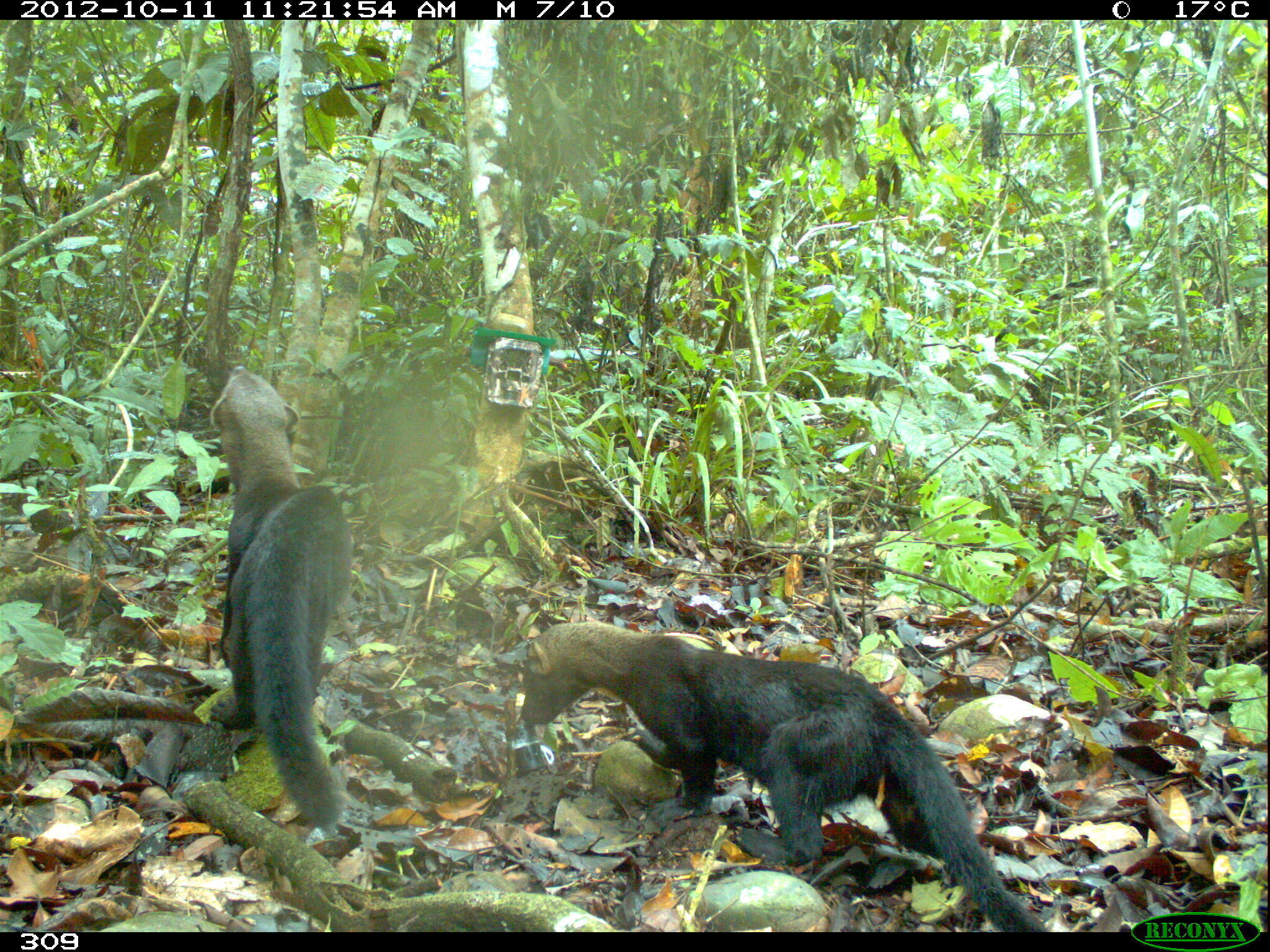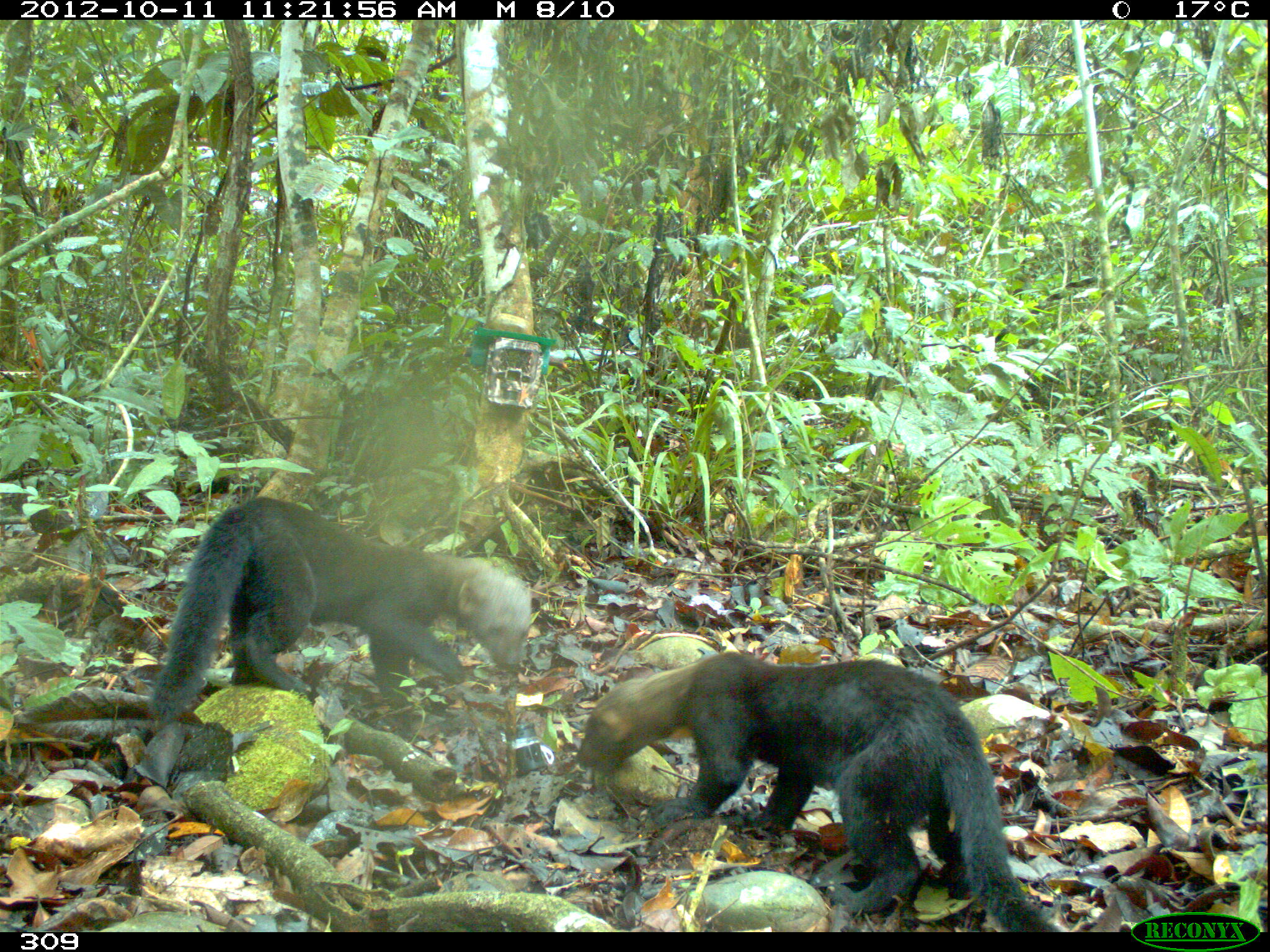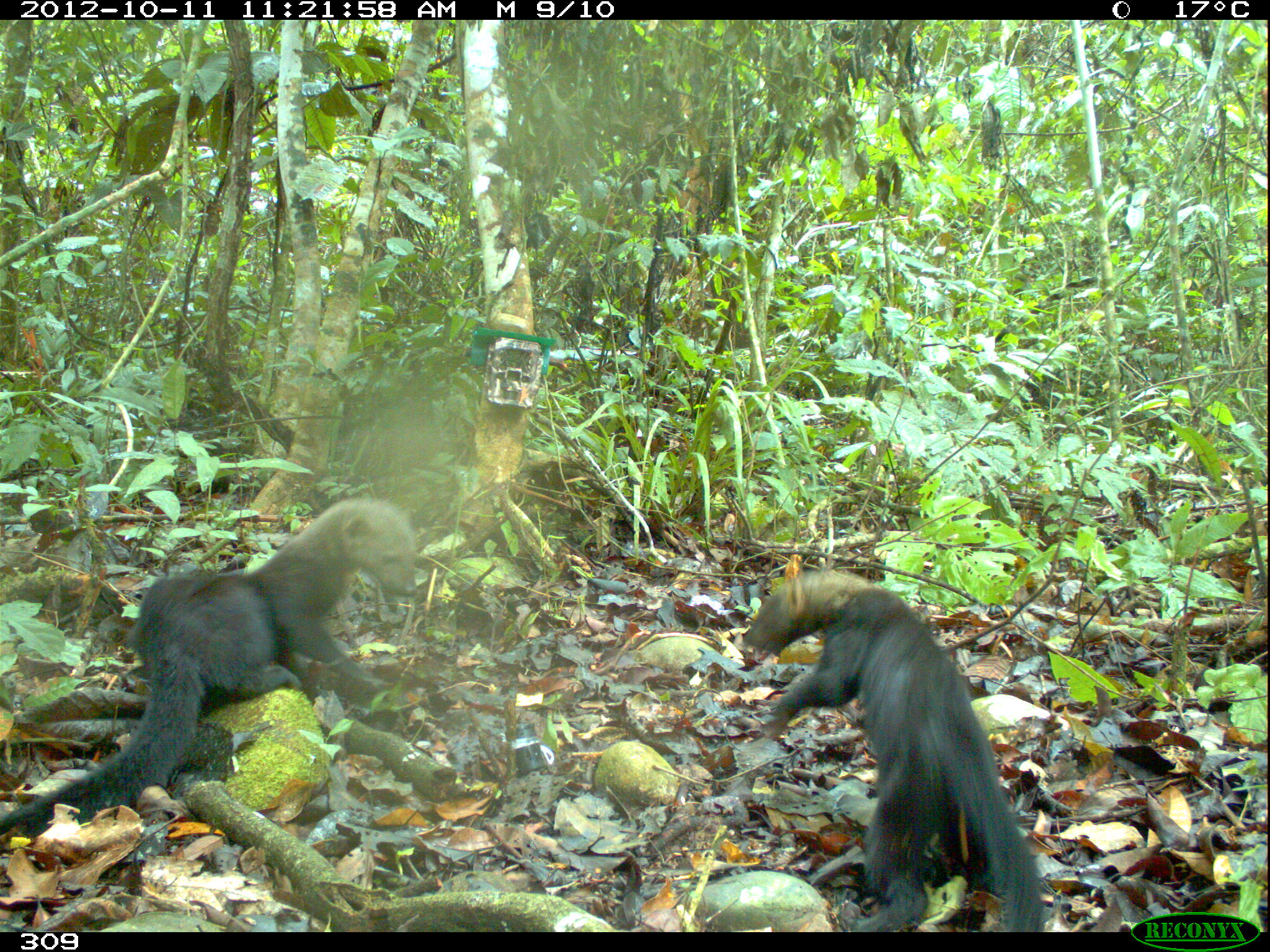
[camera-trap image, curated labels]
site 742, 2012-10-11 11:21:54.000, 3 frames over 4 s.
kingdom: Animalia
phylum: Chordata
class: Mammalia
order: Carnivora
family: Mustelidae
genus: Eira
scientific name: Eira barbara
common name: tayra